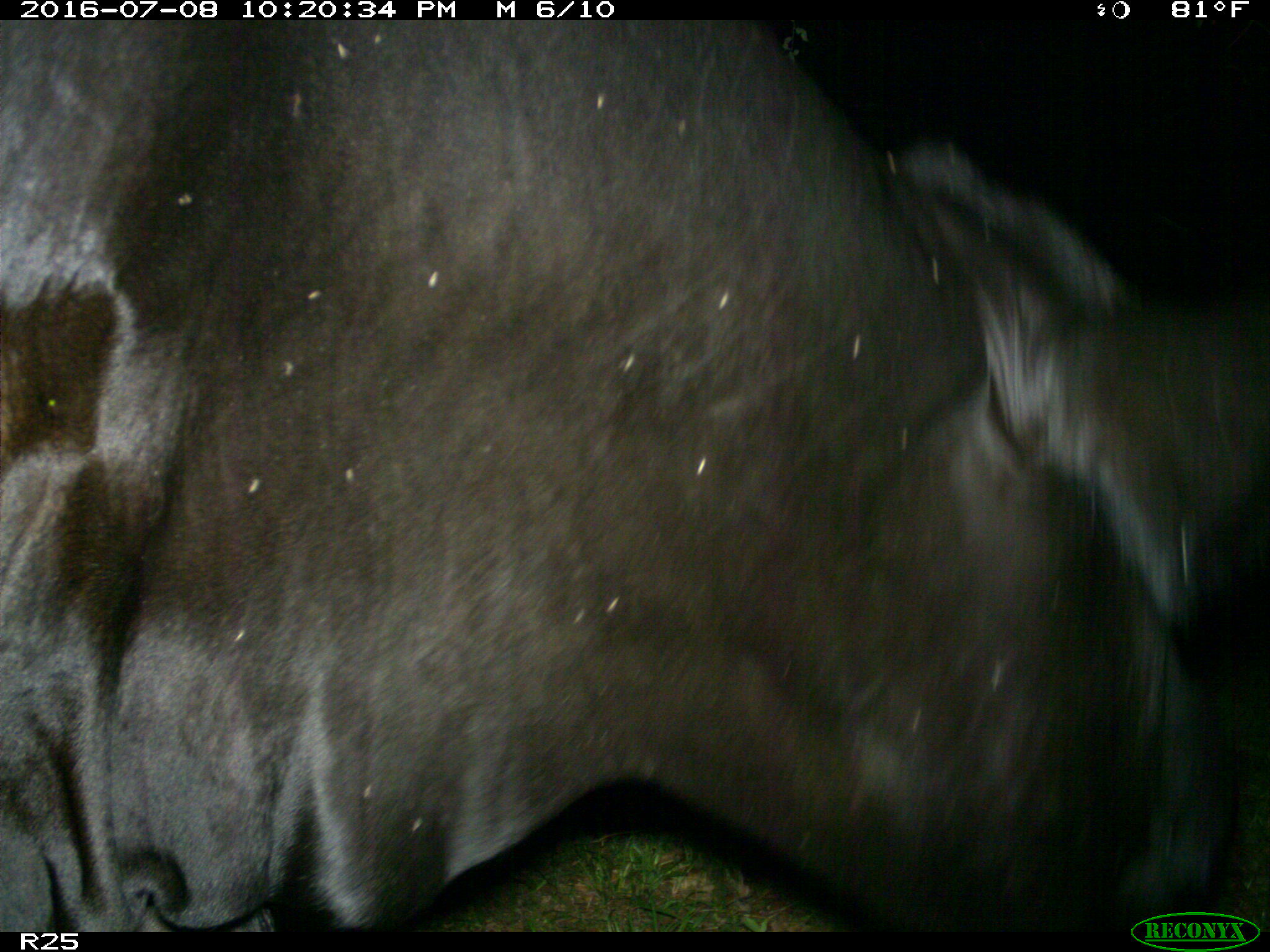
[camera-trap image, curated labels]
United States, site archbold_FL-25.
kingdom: Animalia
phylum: Chordata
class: Mammalia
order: Artiodactyla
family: Bovidae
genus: Bos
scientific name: Bos taurus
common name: domestic cow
Bos taurus (domestic cow).